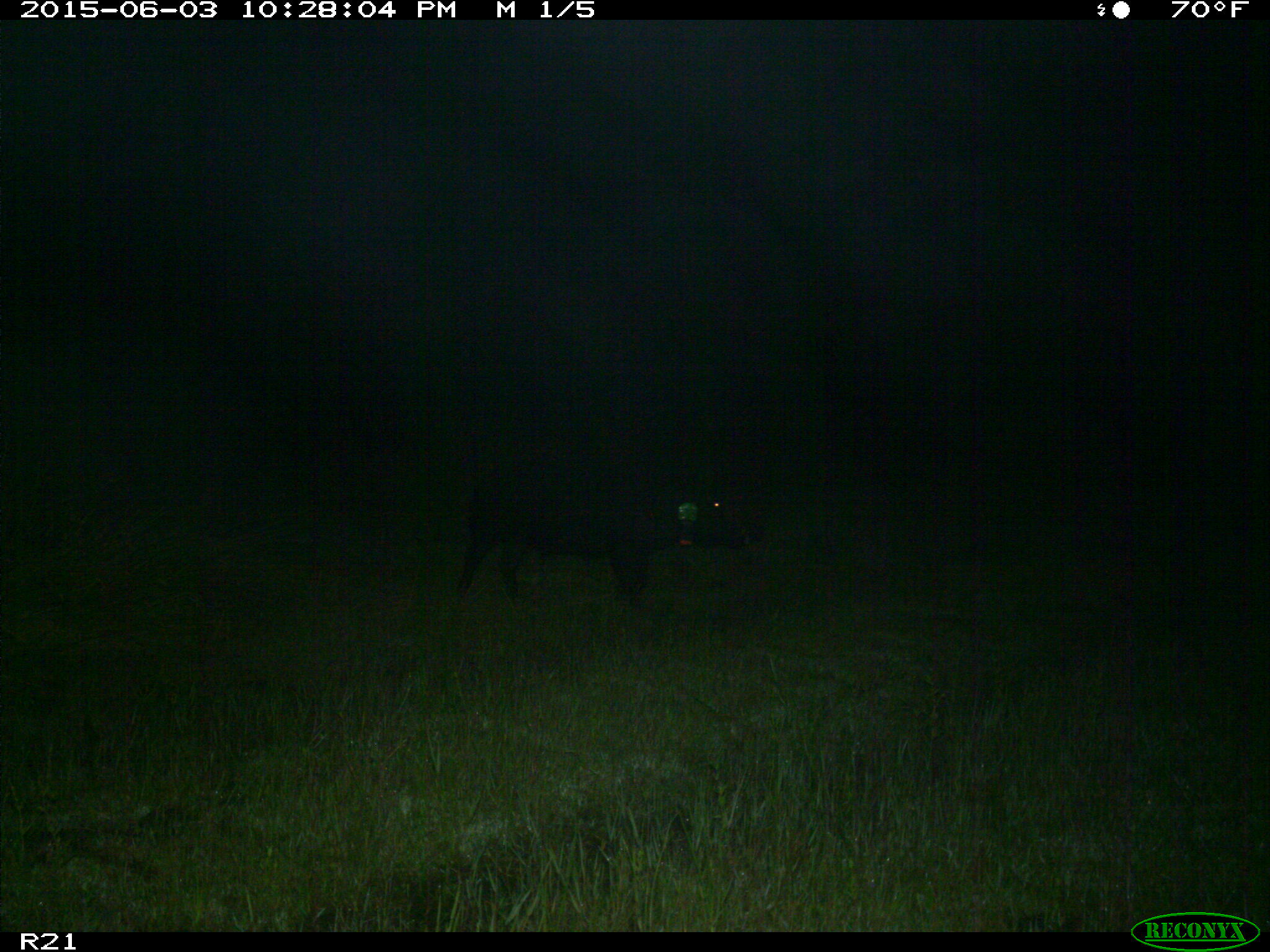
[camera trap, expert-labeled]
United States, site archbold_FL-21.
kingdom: Animalia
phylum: Chordata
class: Mammalia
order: Artiodactyla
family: Suidae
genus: Sus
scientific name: Sus scrofa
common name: wild boar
Sus scrofa (wild boar).